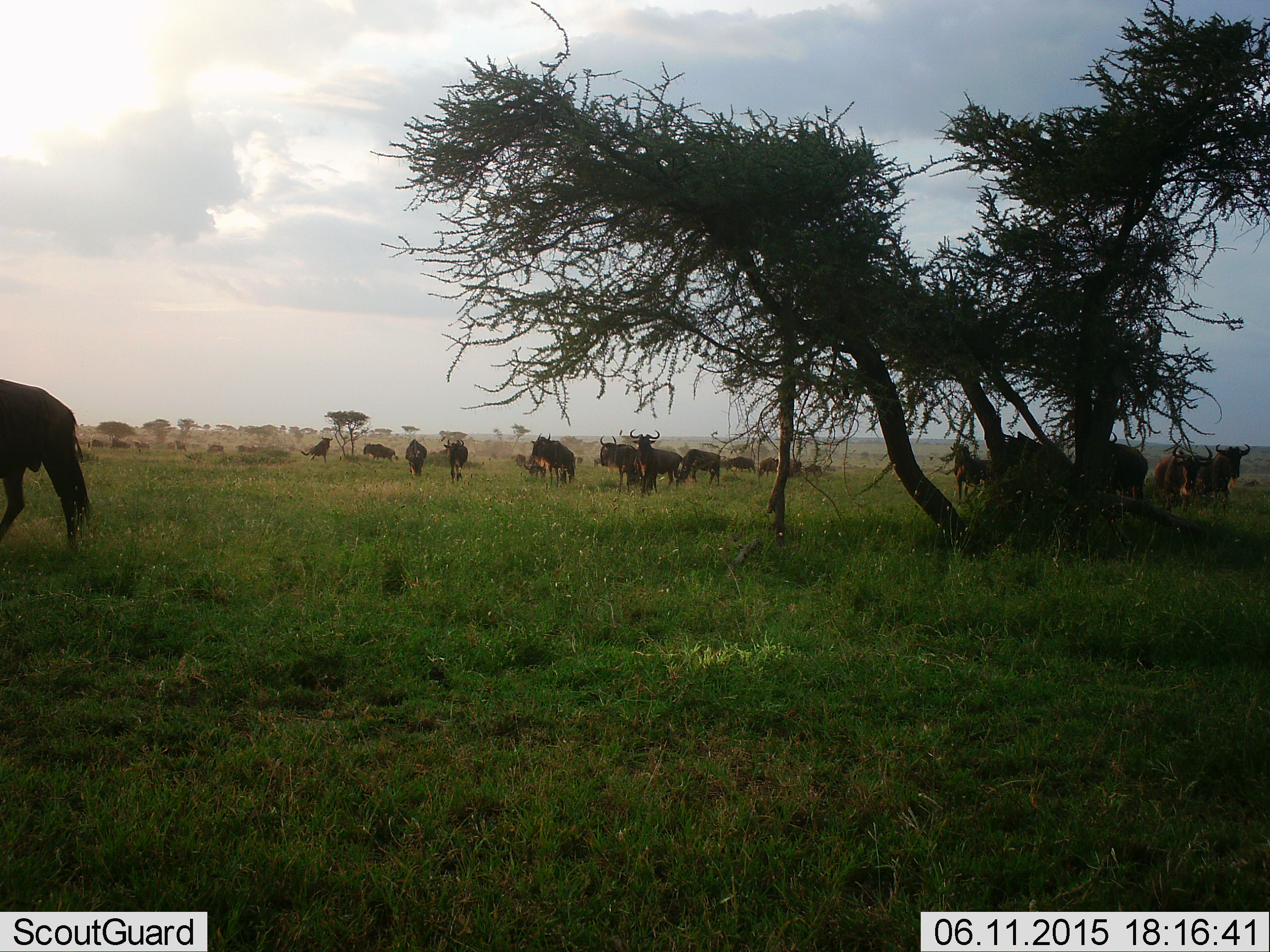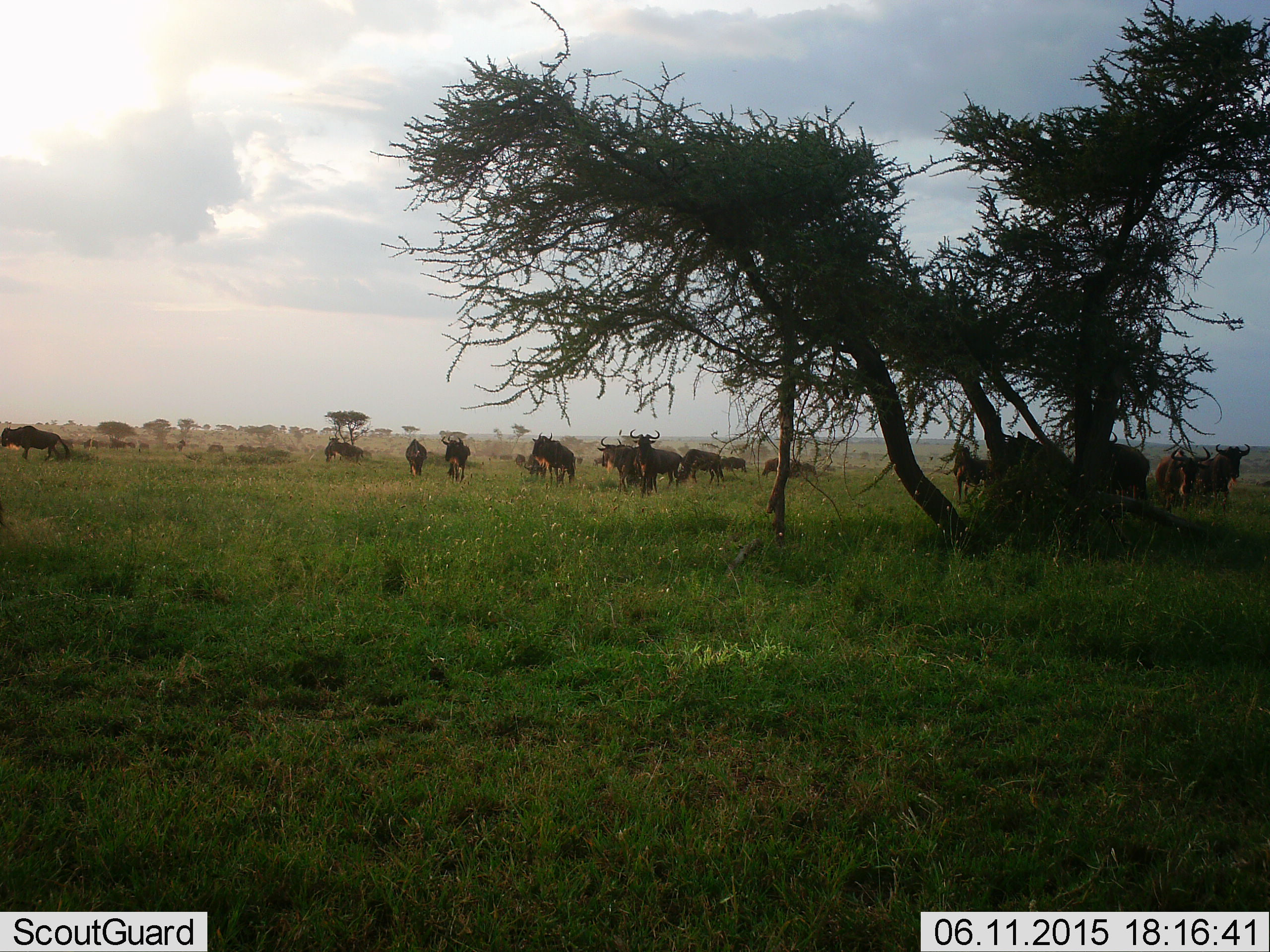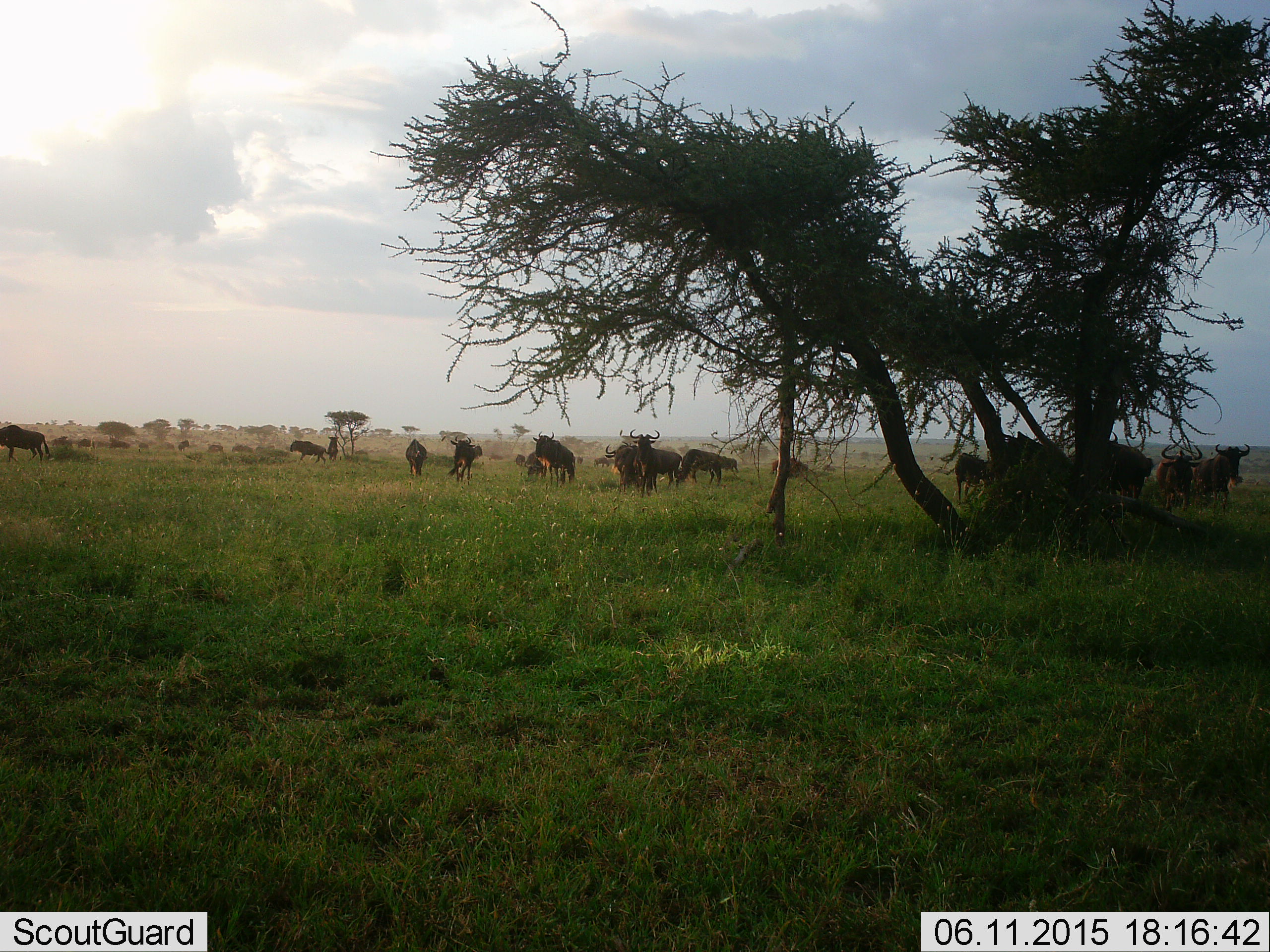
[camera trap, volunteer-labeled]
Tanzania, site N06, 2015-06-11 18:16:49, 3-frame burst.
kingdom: Animalia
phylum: Chordata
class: Mammalia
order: Artiodactyla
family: Bovidae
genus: Connochaetes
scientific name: Connochaetes taurinus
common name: blue wildebeest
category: wildebeest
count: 11-50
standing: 60%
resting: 30%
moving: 50%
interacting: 20%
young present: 0%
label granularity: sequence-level